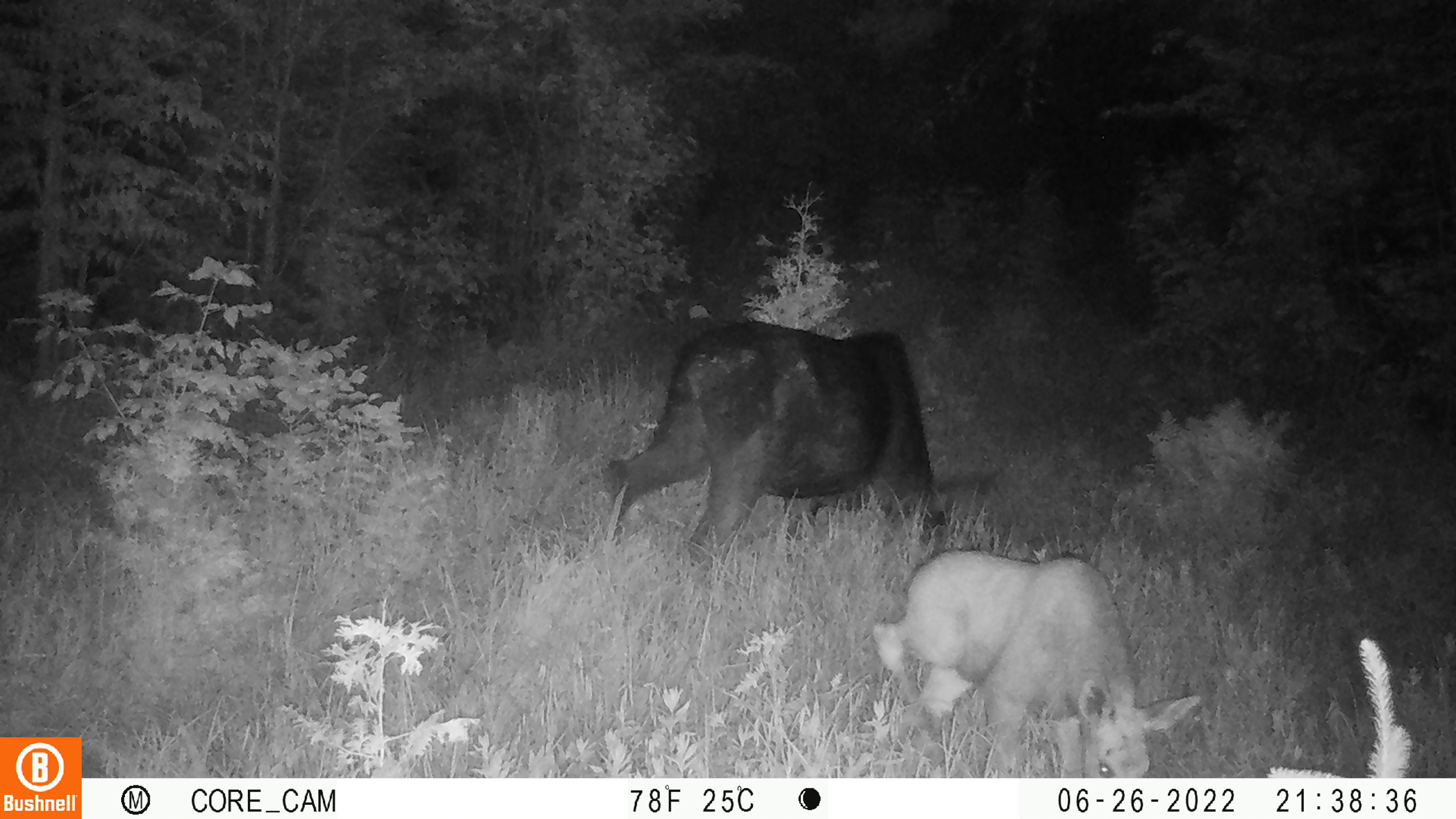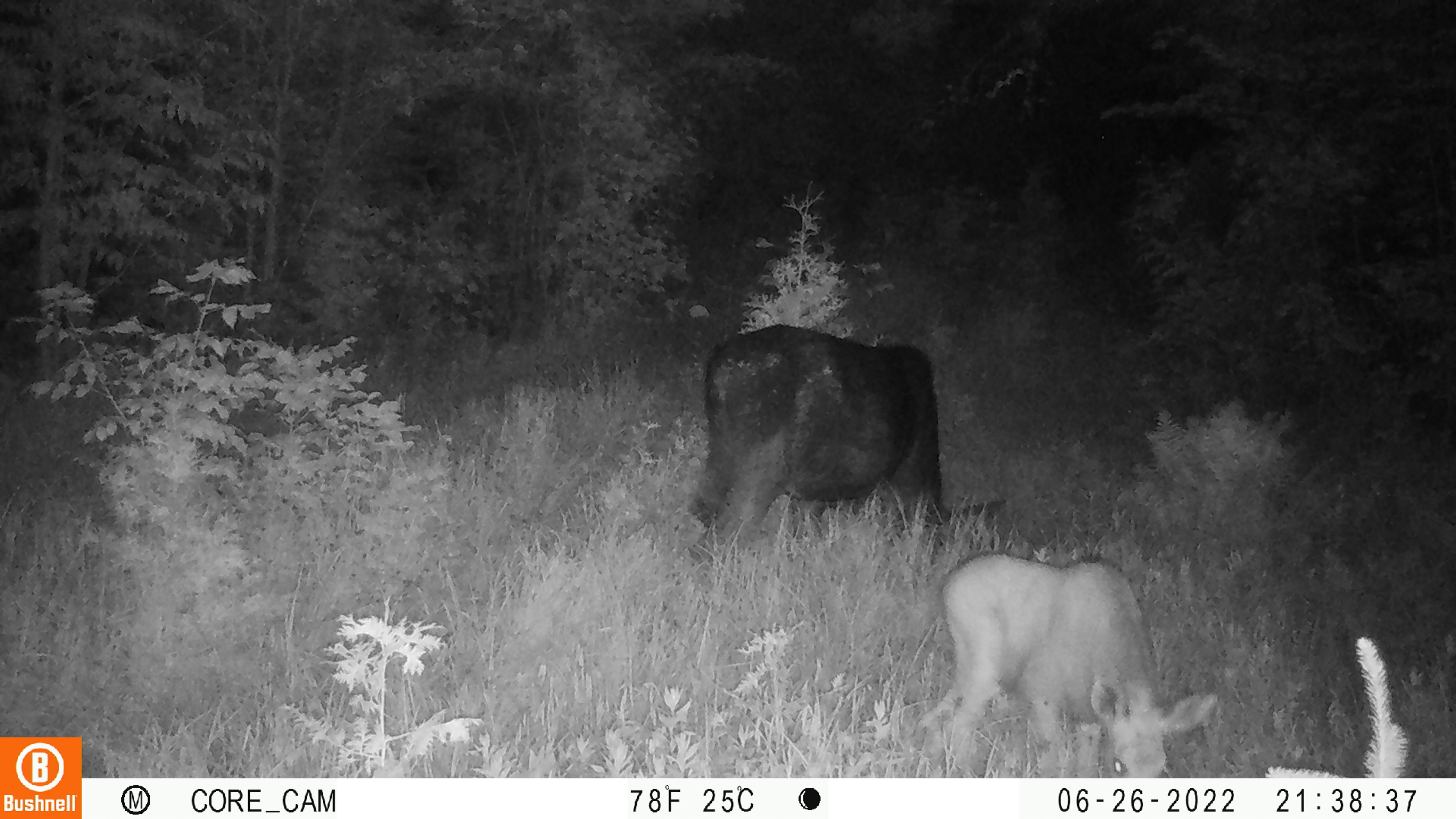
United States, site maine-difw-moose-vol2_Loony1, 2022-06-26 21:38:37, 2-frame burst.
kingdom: Animalia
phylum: Chordata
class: Mammalia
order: Artiodactyla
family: Cervidae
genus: Alces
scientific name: Alces alces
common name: moose